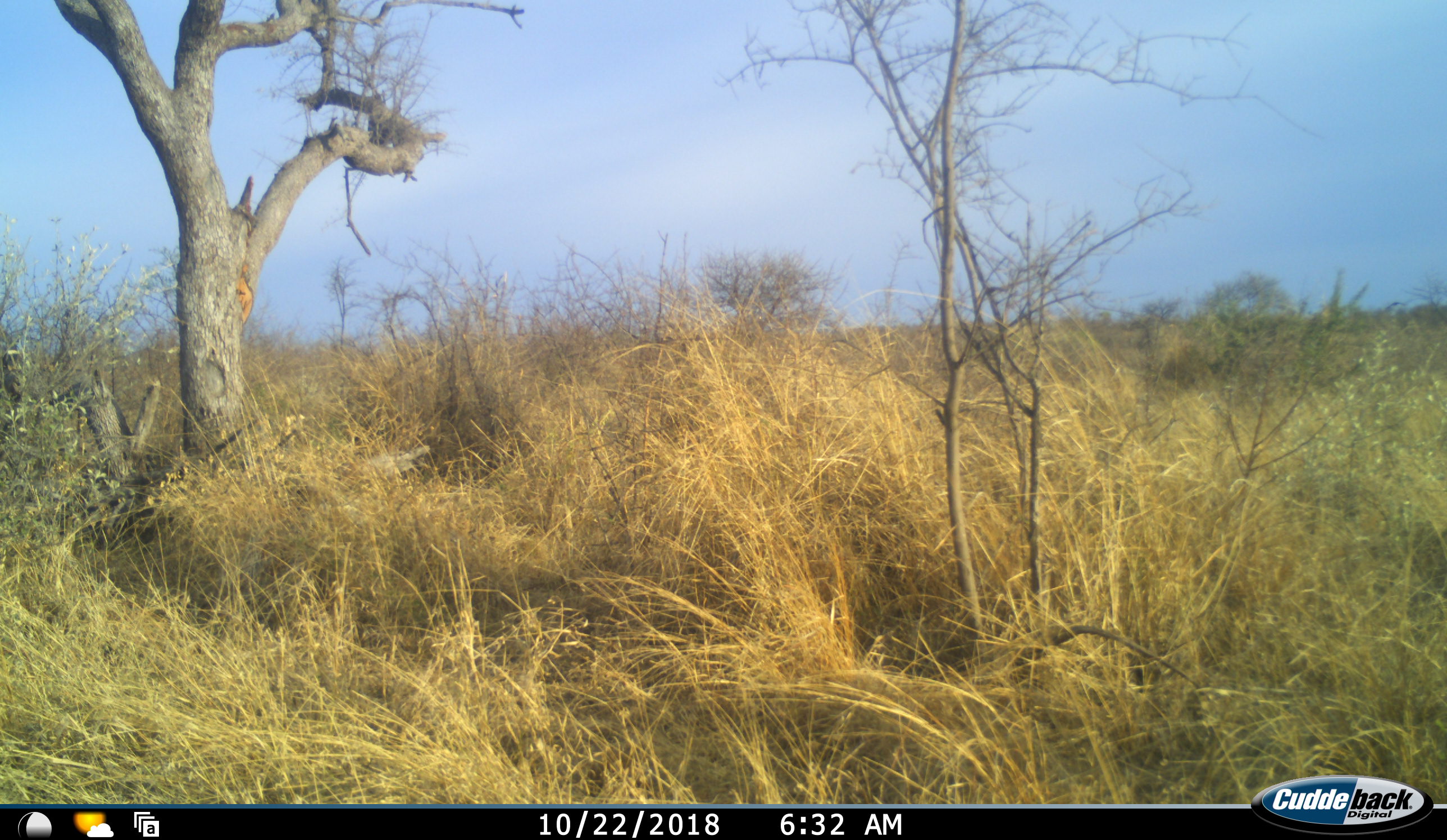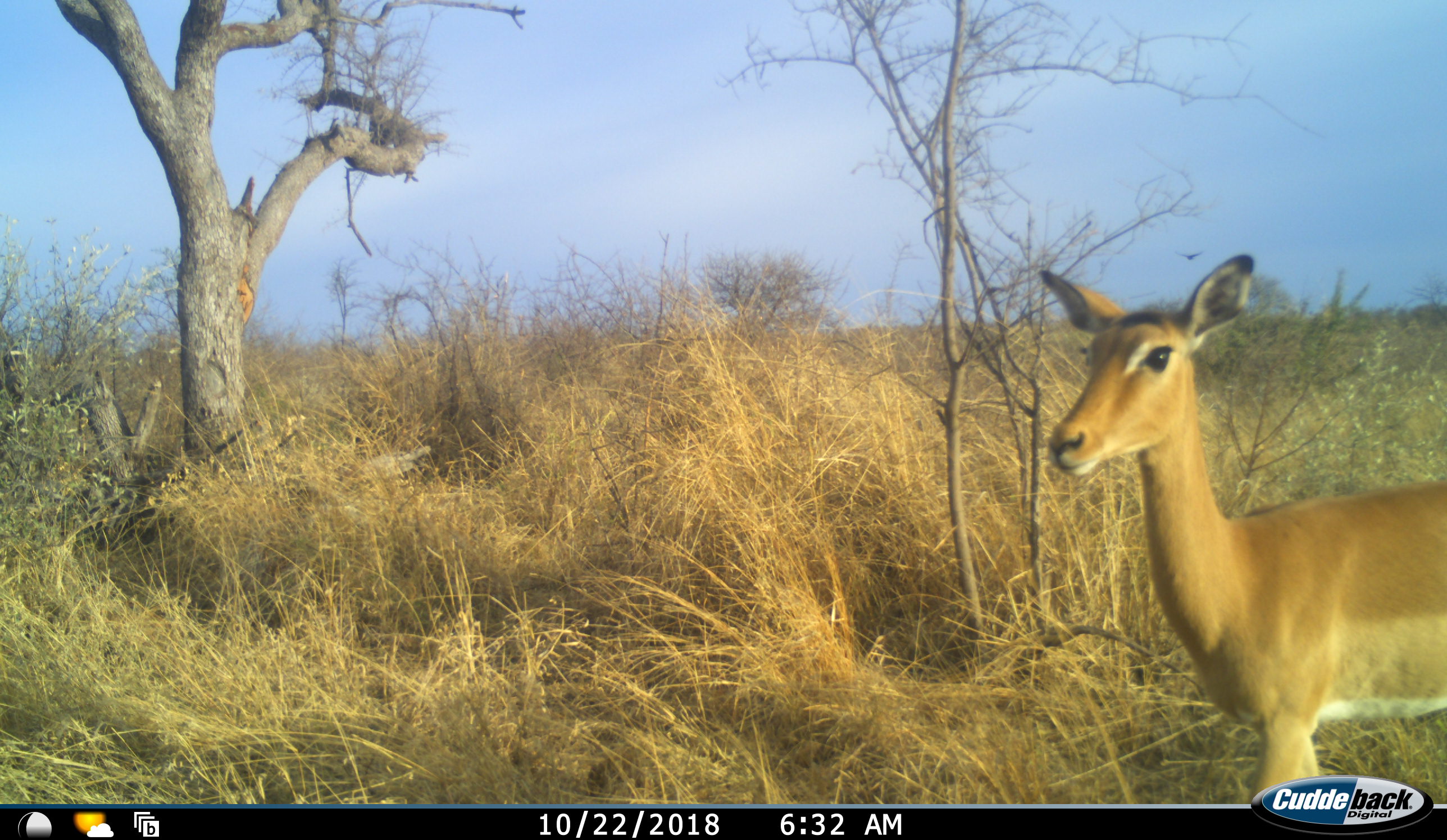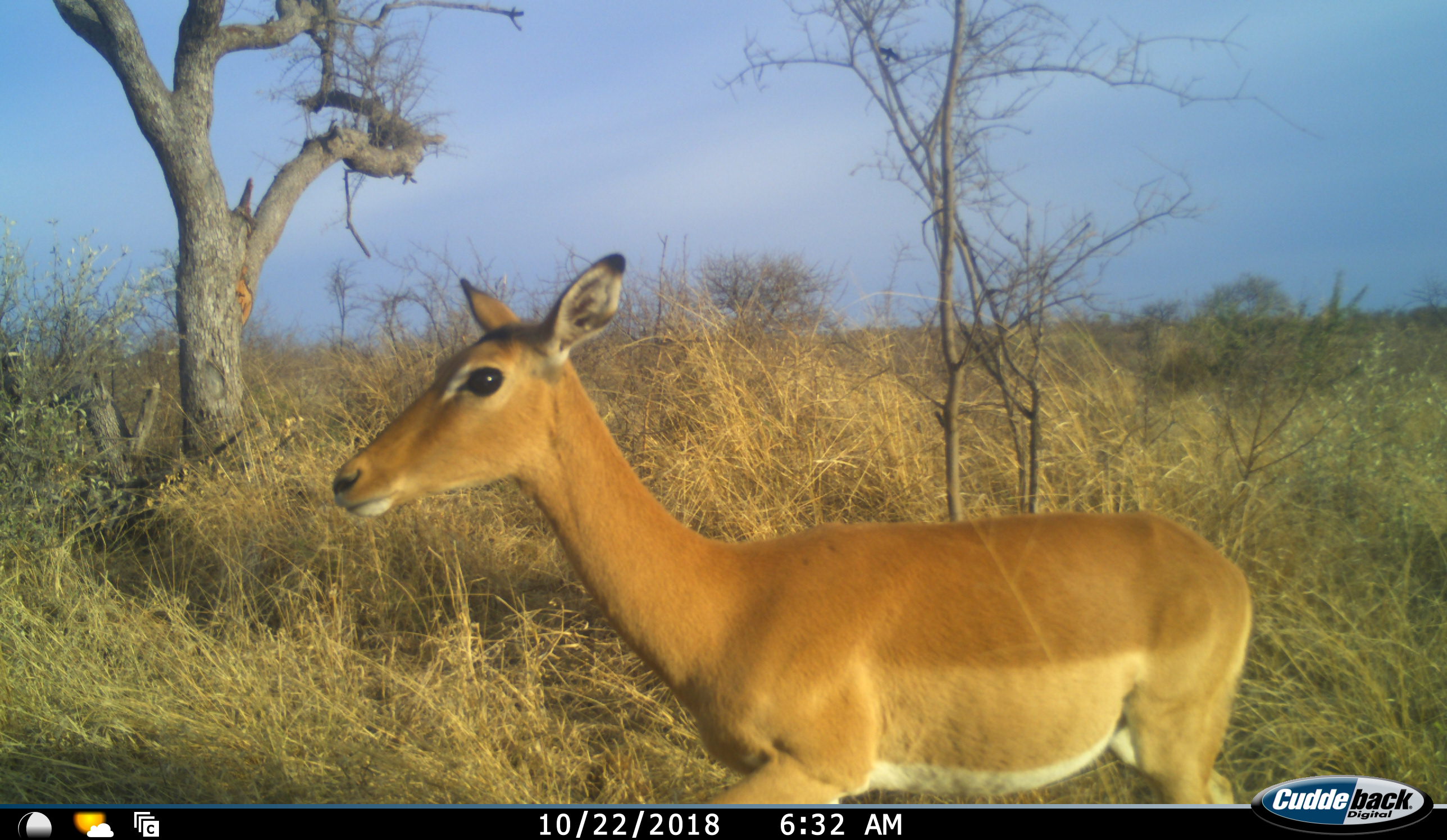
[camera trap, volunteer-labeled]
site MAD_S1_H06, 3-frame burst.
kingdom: Animalia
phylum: Chordata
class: Mammalia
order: Artiodactyla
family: Bovidae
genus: Aepyceros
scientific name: Aepyceros melampus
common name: impala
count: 1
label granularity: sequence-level